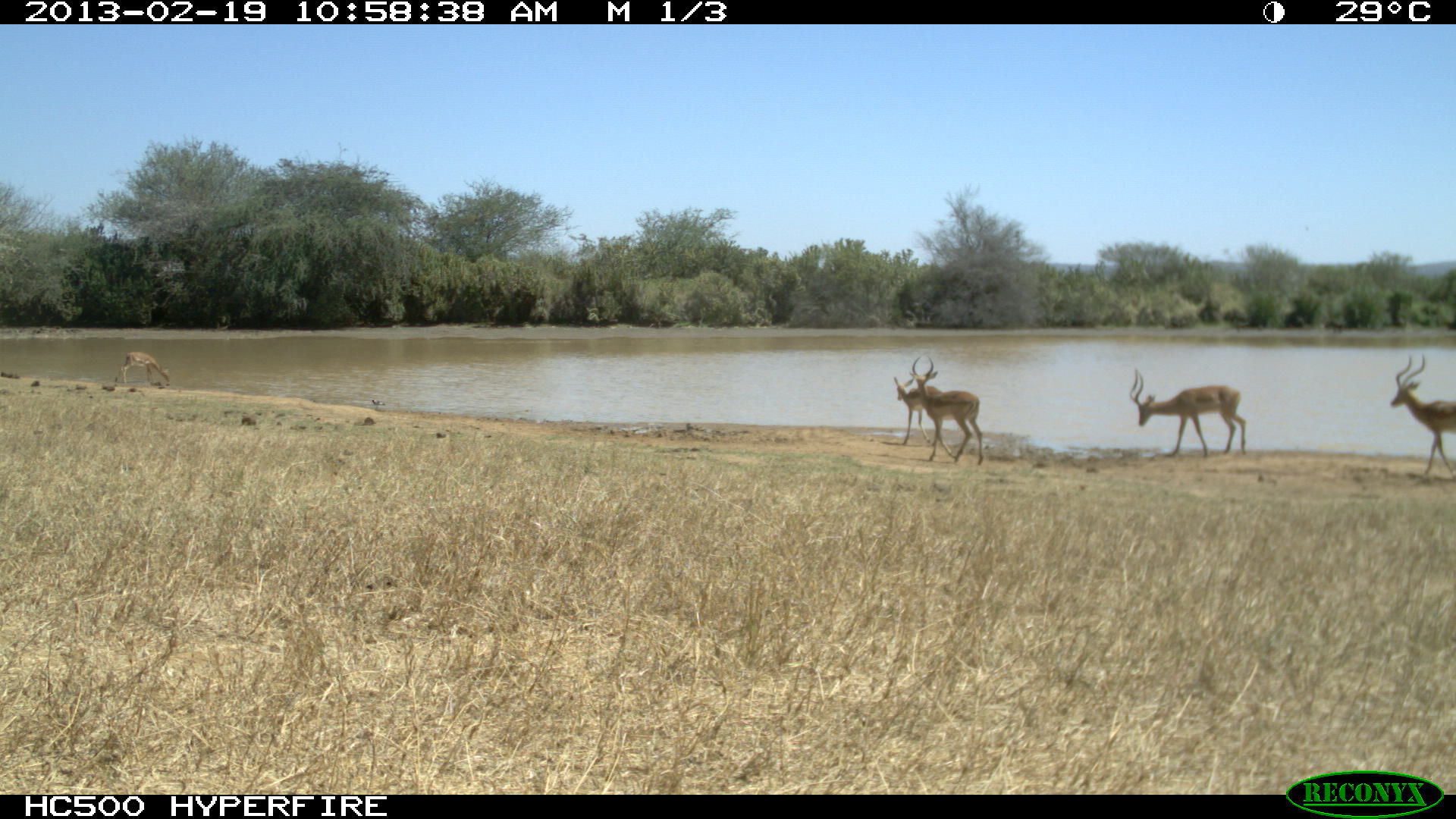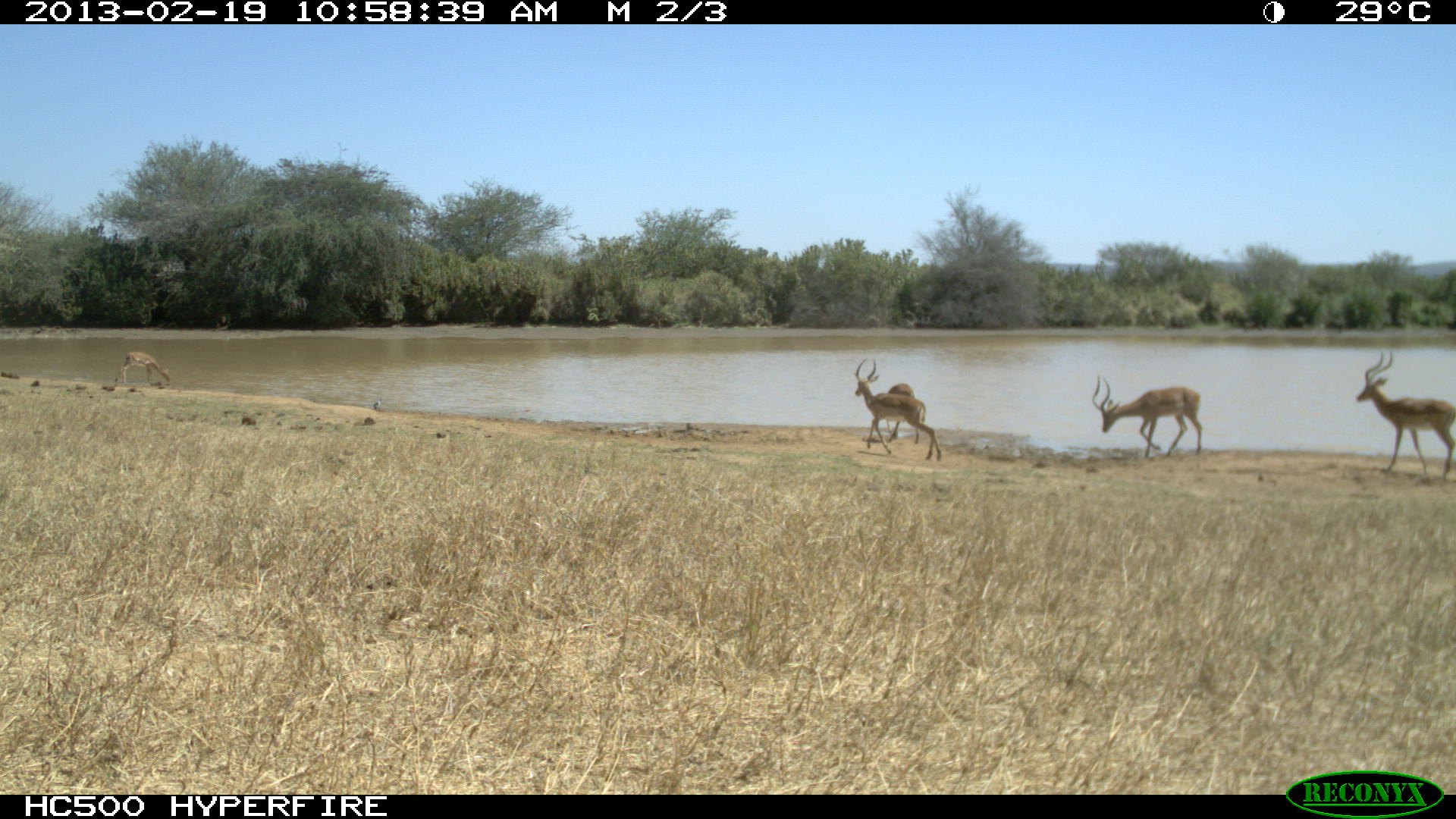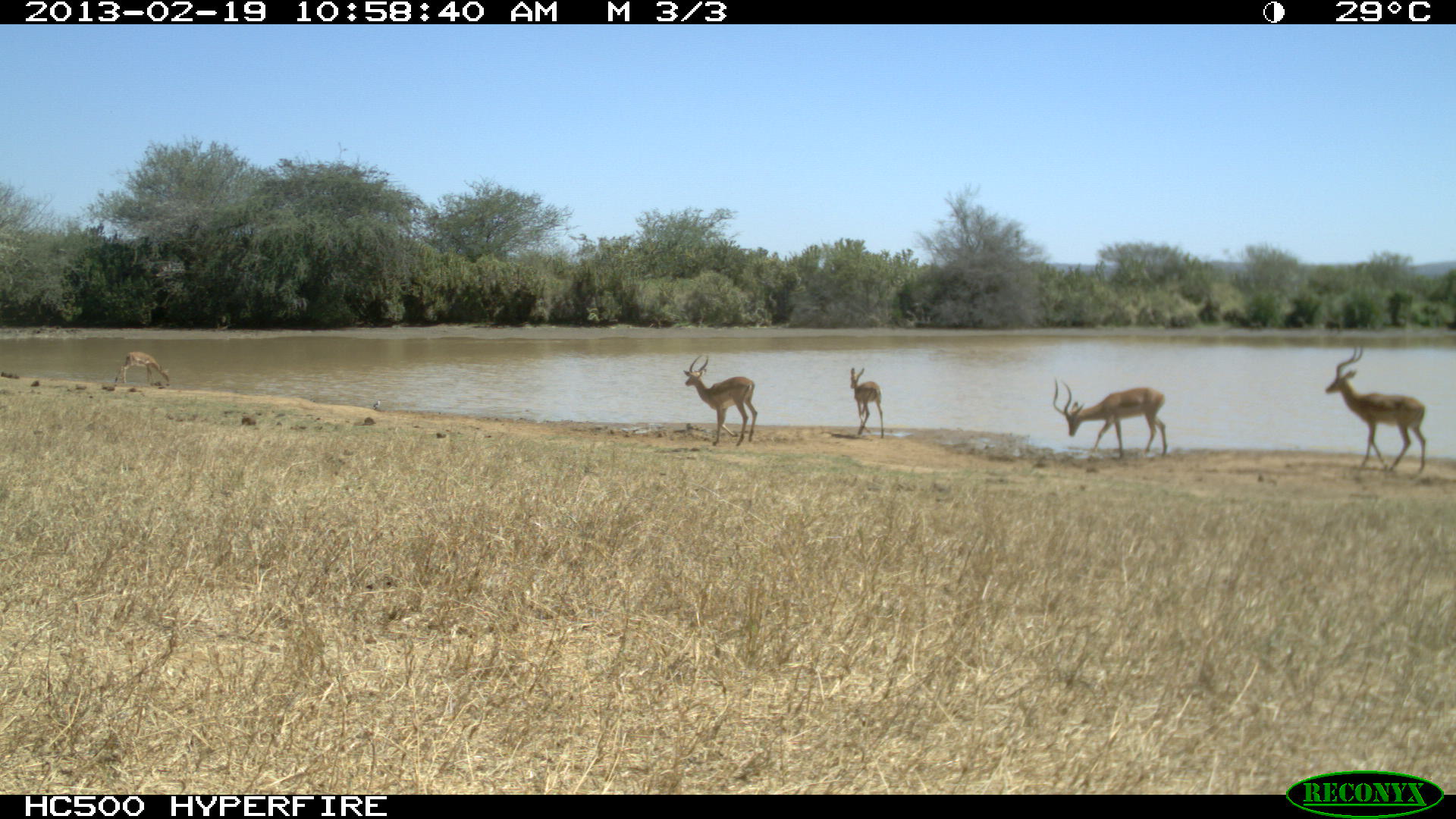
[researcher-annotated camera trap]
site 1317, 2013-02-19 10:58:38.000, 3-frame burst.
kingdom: Animalia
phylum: Chordata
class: Mammalia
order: Artiodactyla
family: Bovidae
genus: Aepyceros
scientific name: Aepyceros melampus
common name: impala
Aepyceros melampus (impala), count 5.